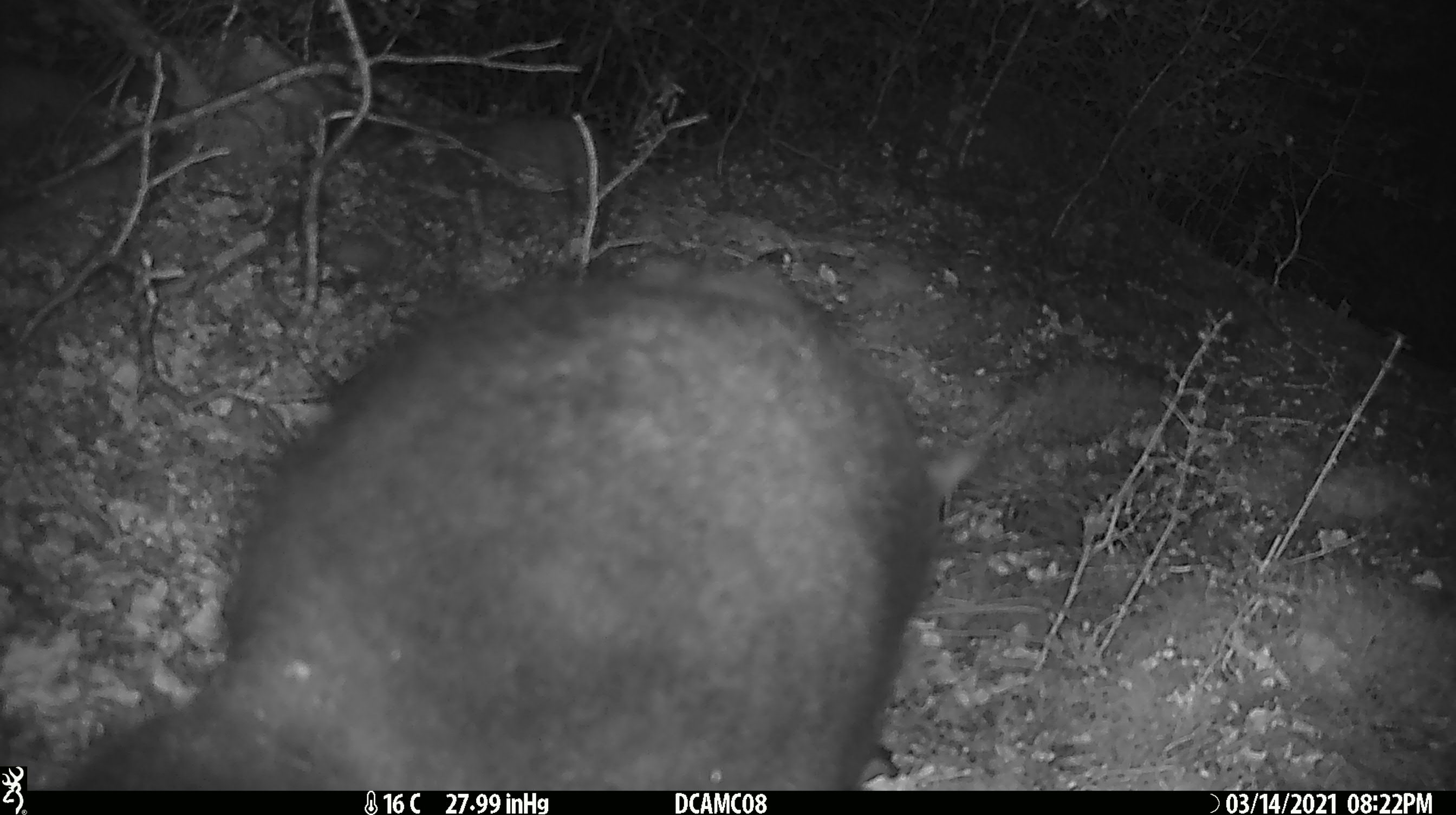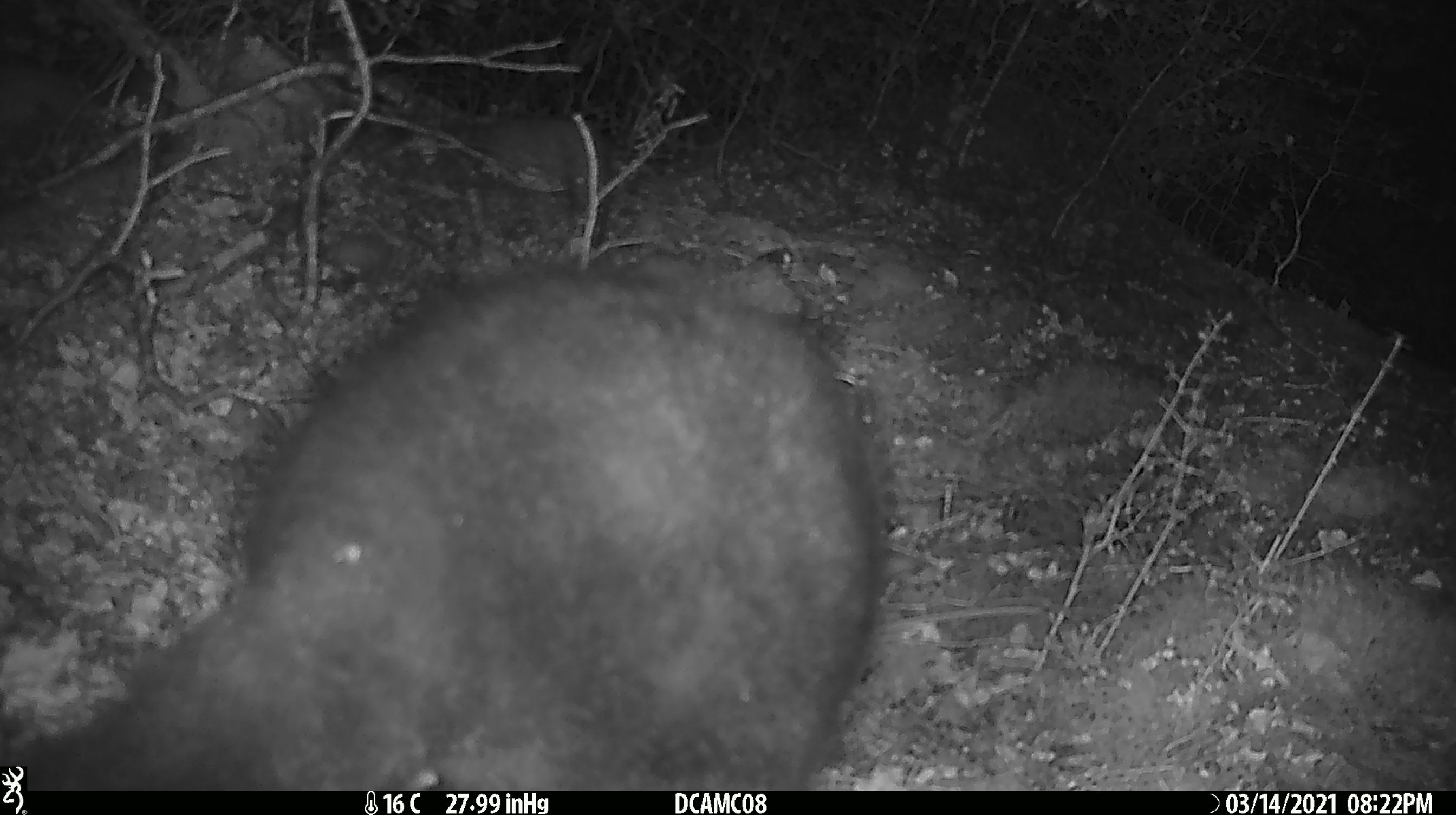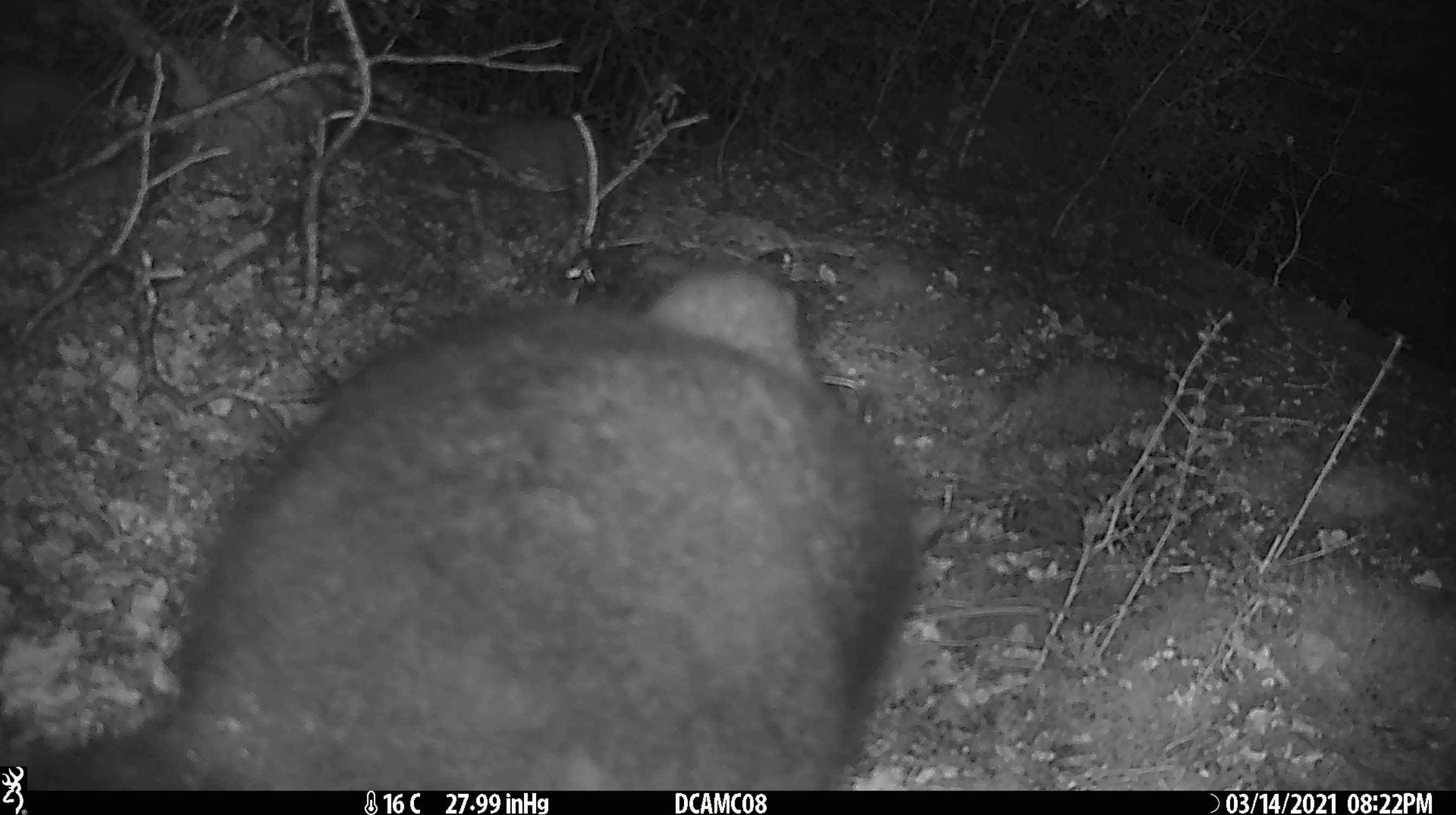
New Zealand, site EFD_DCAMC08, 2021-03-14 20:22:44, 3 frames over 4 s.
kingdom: Animalia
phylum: Chordata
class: Mammalia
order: Diprotodontia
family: Phalangeridae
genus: Trichosurus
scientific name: Trichosurus vulpecula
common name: common brushtail possum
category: possum